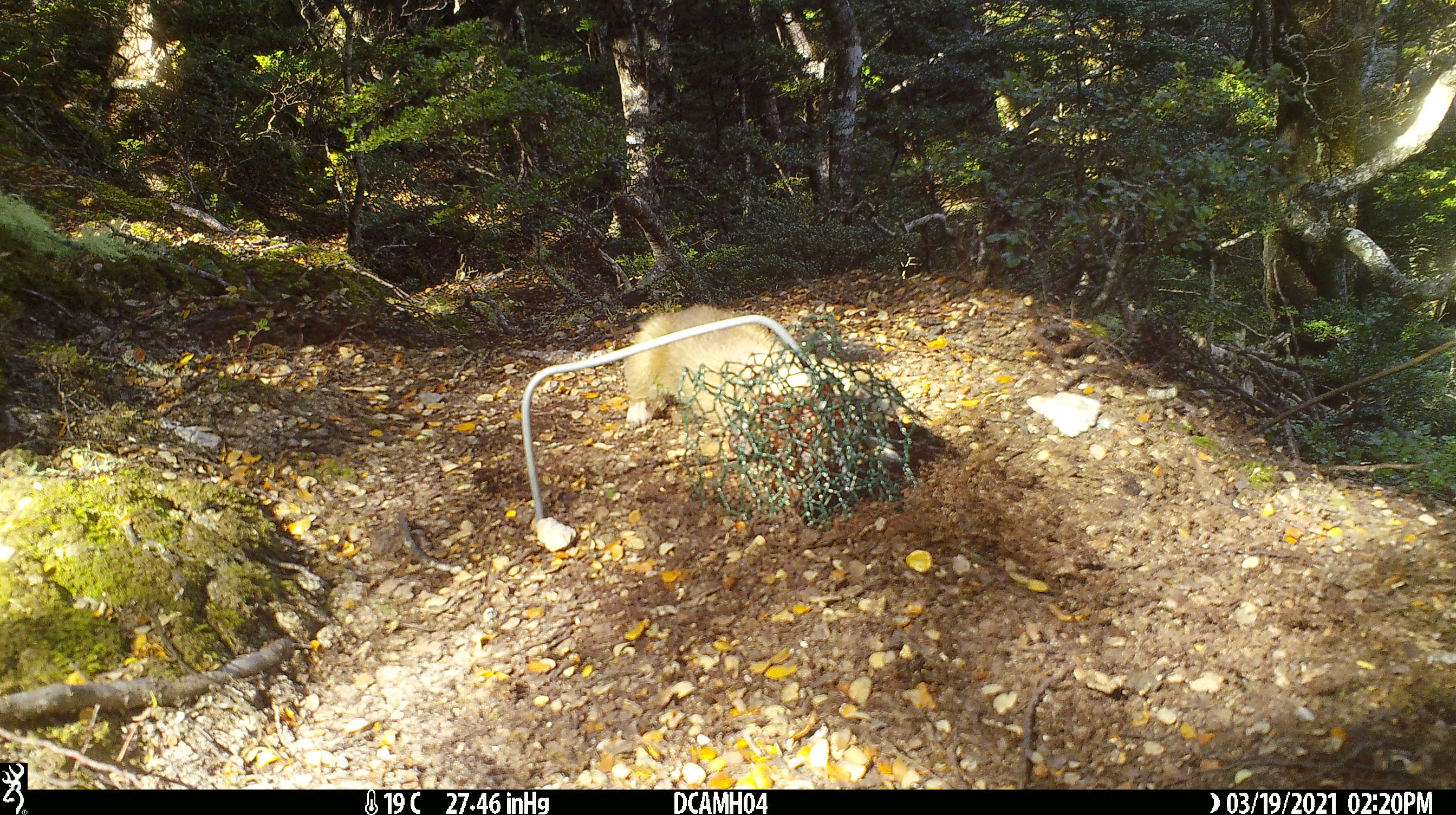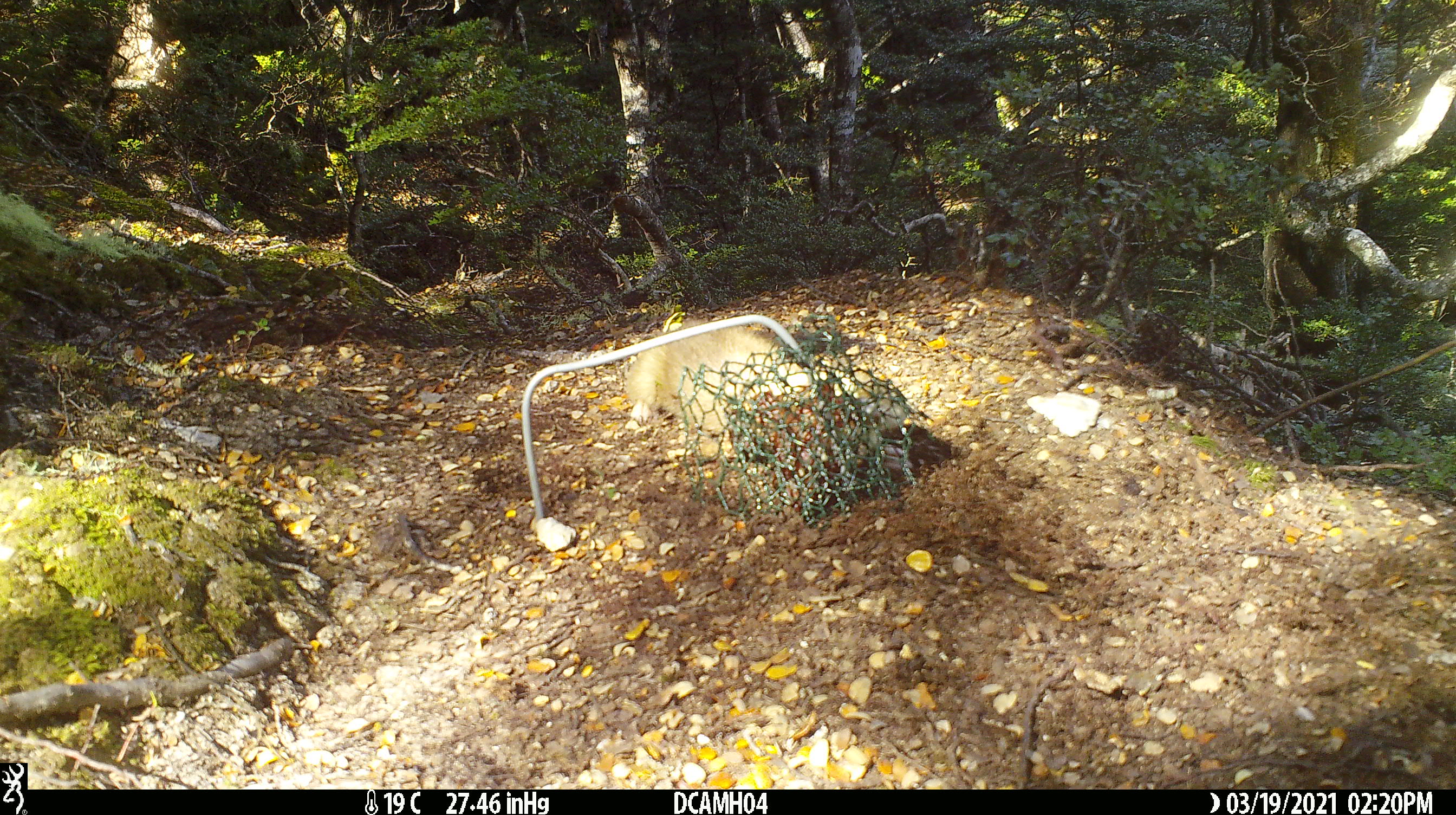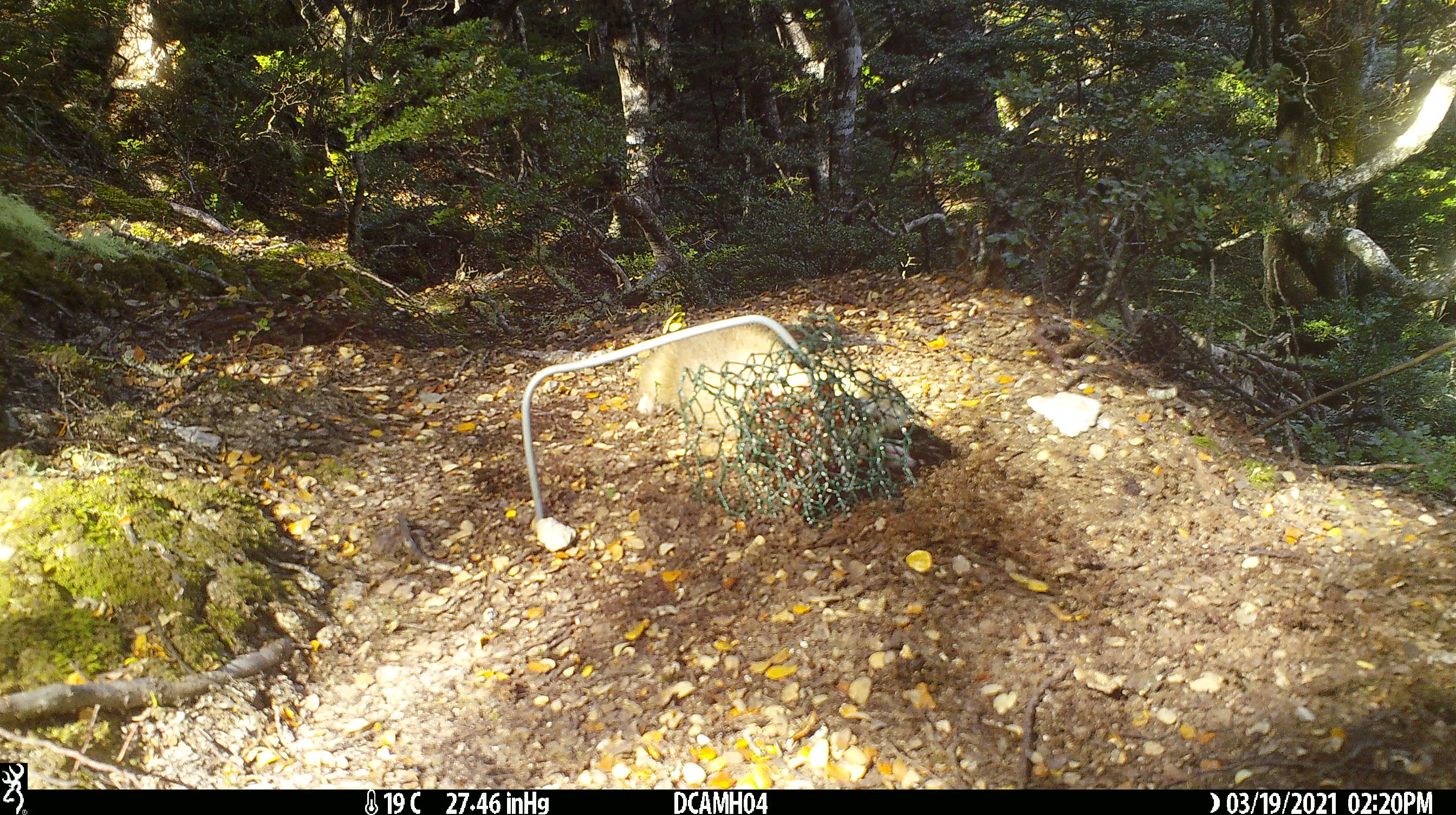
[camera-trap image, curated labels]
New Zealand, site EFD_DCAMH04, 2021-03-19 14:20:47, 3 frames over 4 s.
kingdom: Animalia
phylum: Chordata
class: Mammalia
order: Carnivora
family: Mustelidae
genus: Mustela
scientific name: Mustela erminea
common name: stoat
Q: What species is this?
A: Stoat (Mustela erminea).